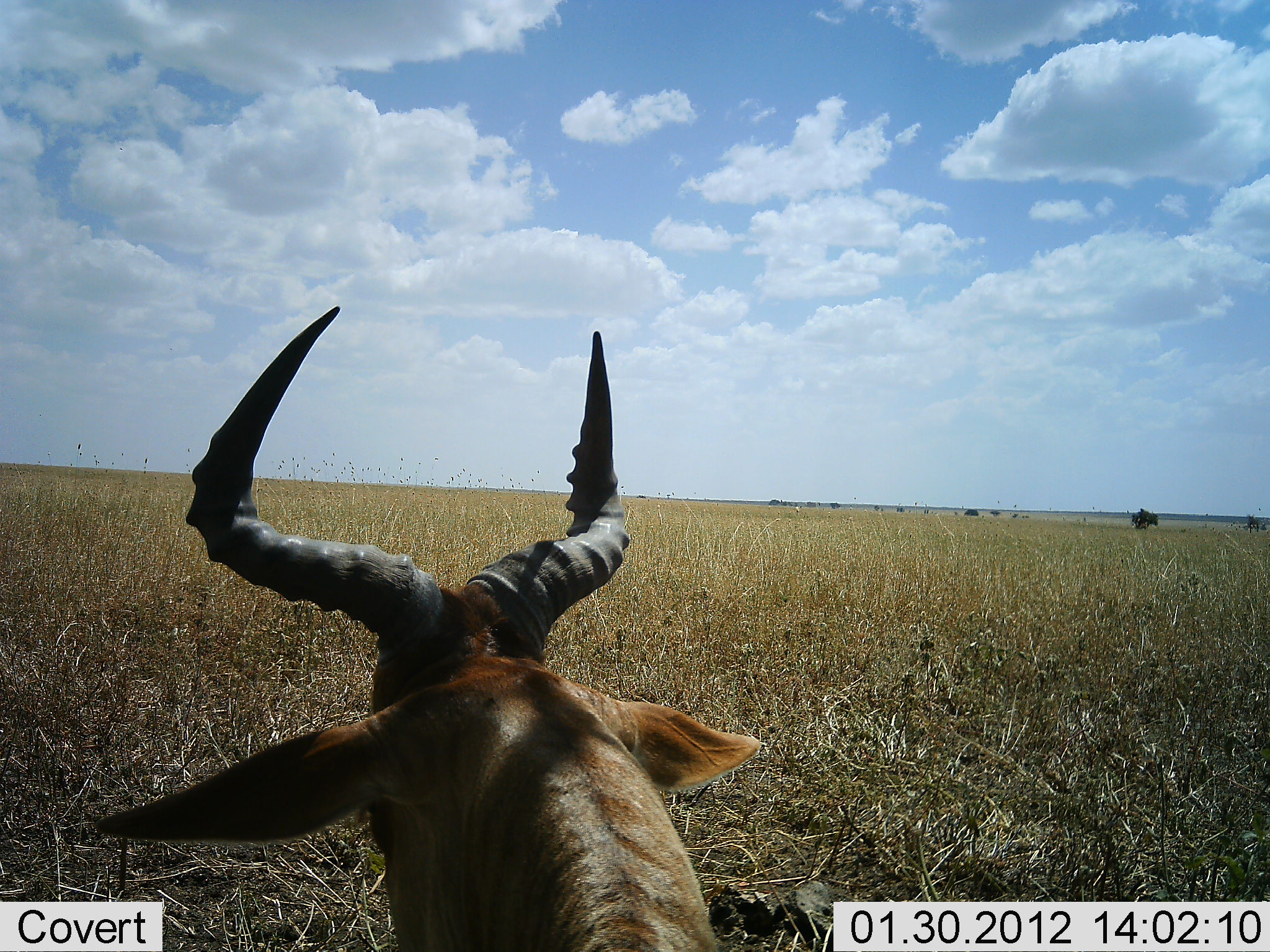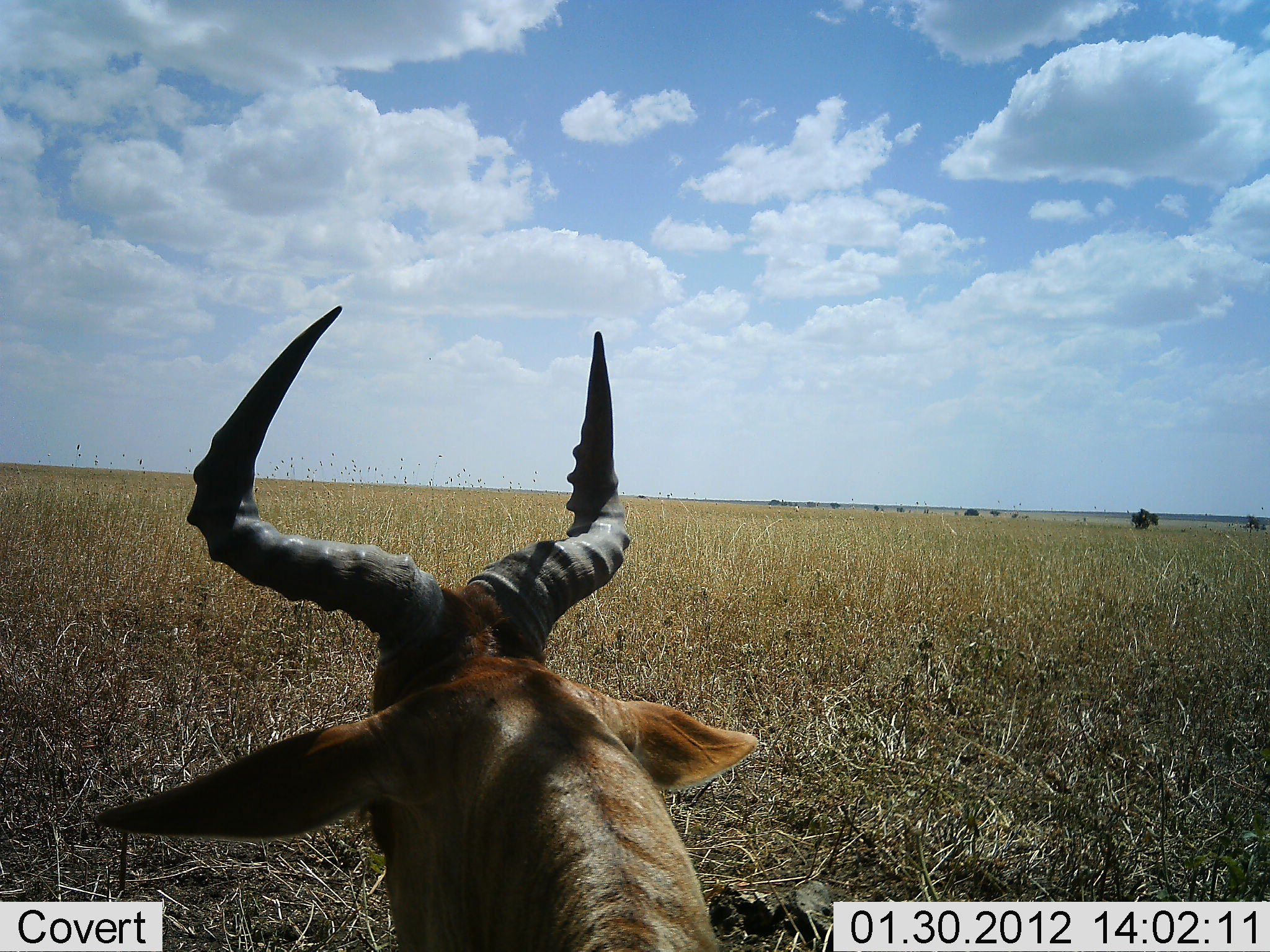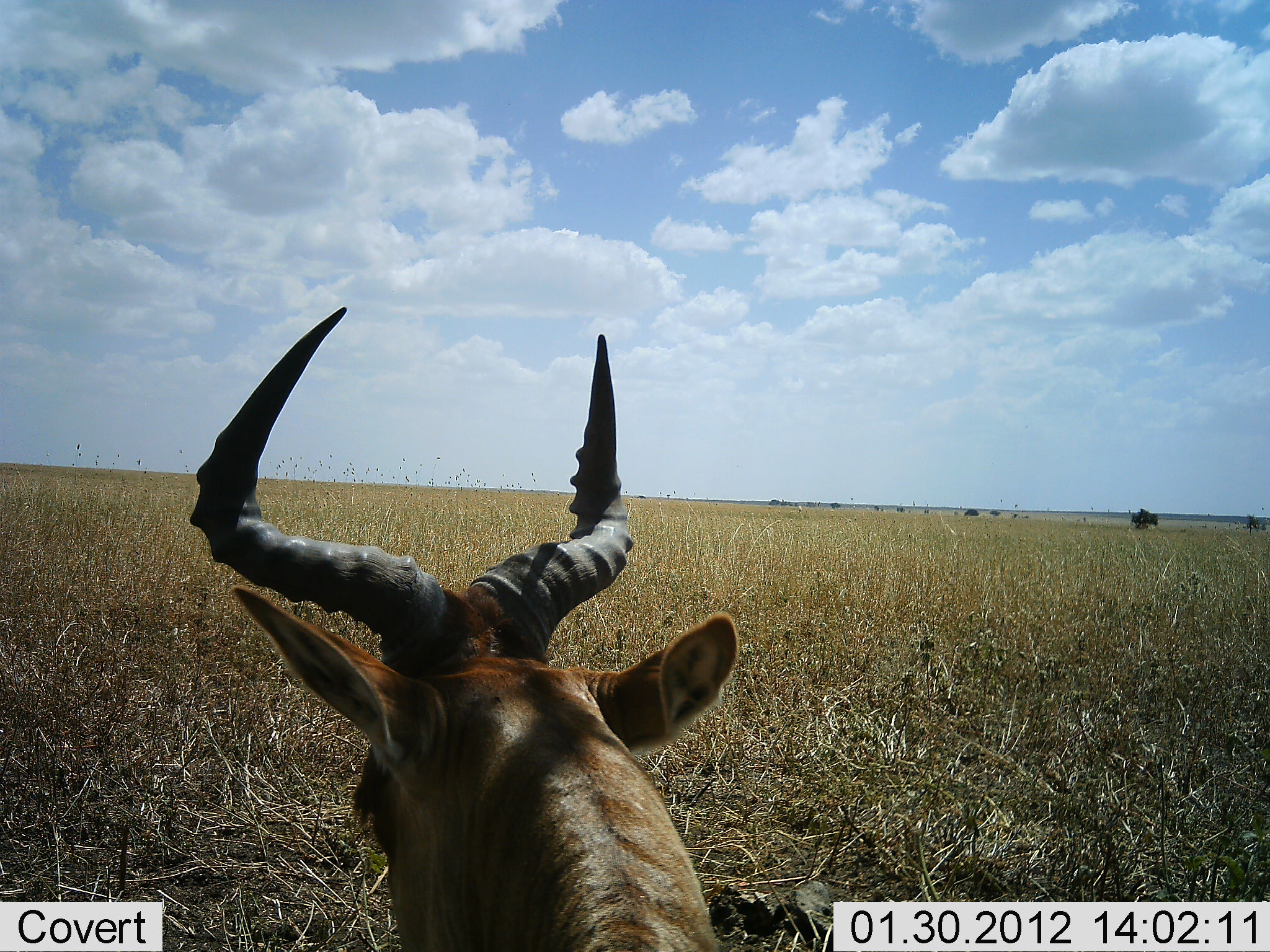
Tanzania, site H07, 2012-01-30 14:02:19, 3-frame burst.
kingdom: Animalia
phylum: Chordata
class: Mammalia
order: Artiodactyla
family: Bovidae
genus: Alcelaphus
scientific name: Alcelaphus buselaphus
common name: hartebeest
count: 1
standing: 30%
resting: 70%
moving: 0%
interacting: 0%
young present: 0%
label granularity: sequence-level